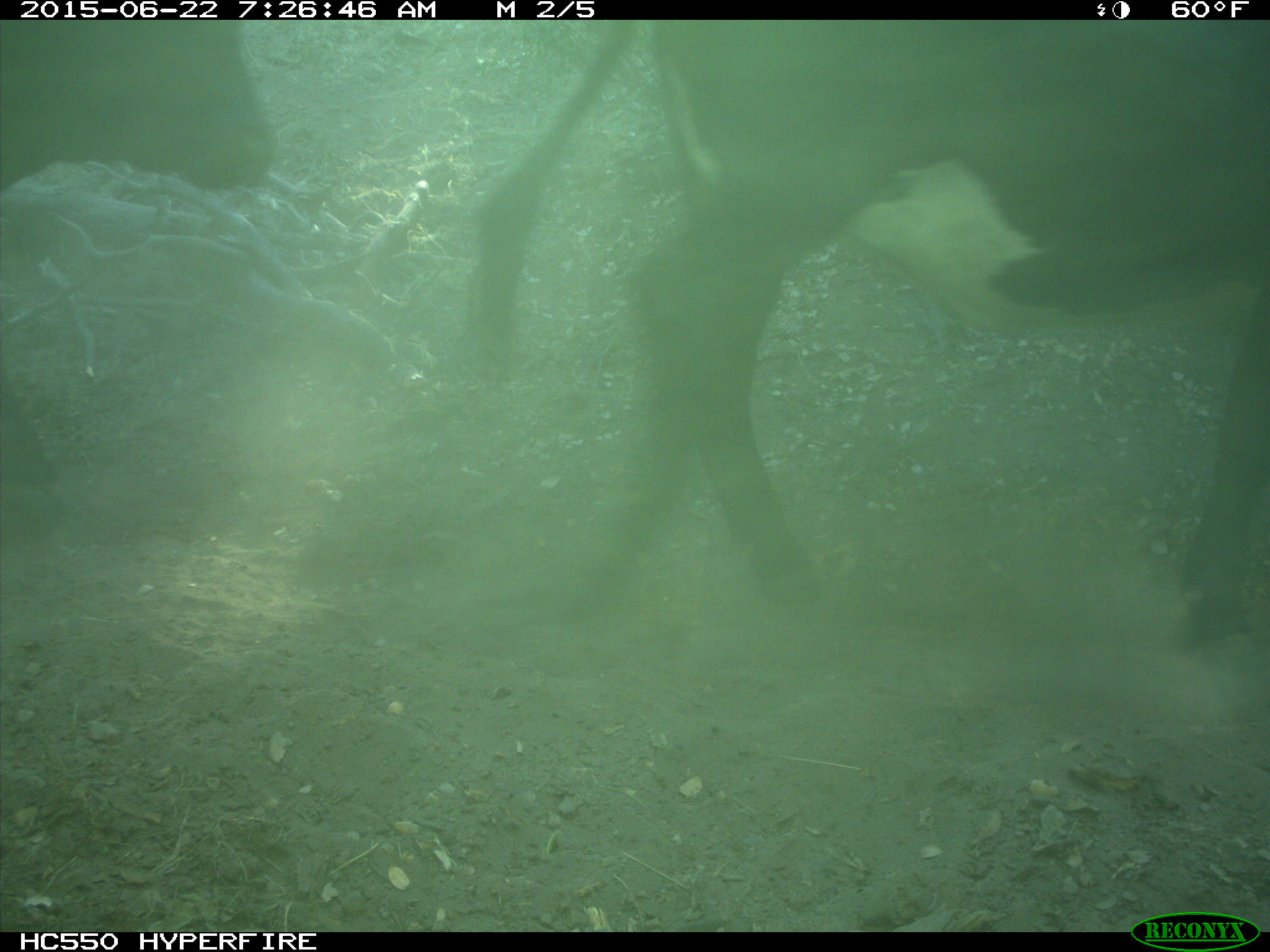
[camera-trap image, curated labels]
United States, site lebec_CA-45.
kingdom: Animalia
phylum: Chordata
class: Mammalia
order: Artiodactyla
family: Bovidae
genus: Bos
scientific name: Bos taurus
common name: domestic cow